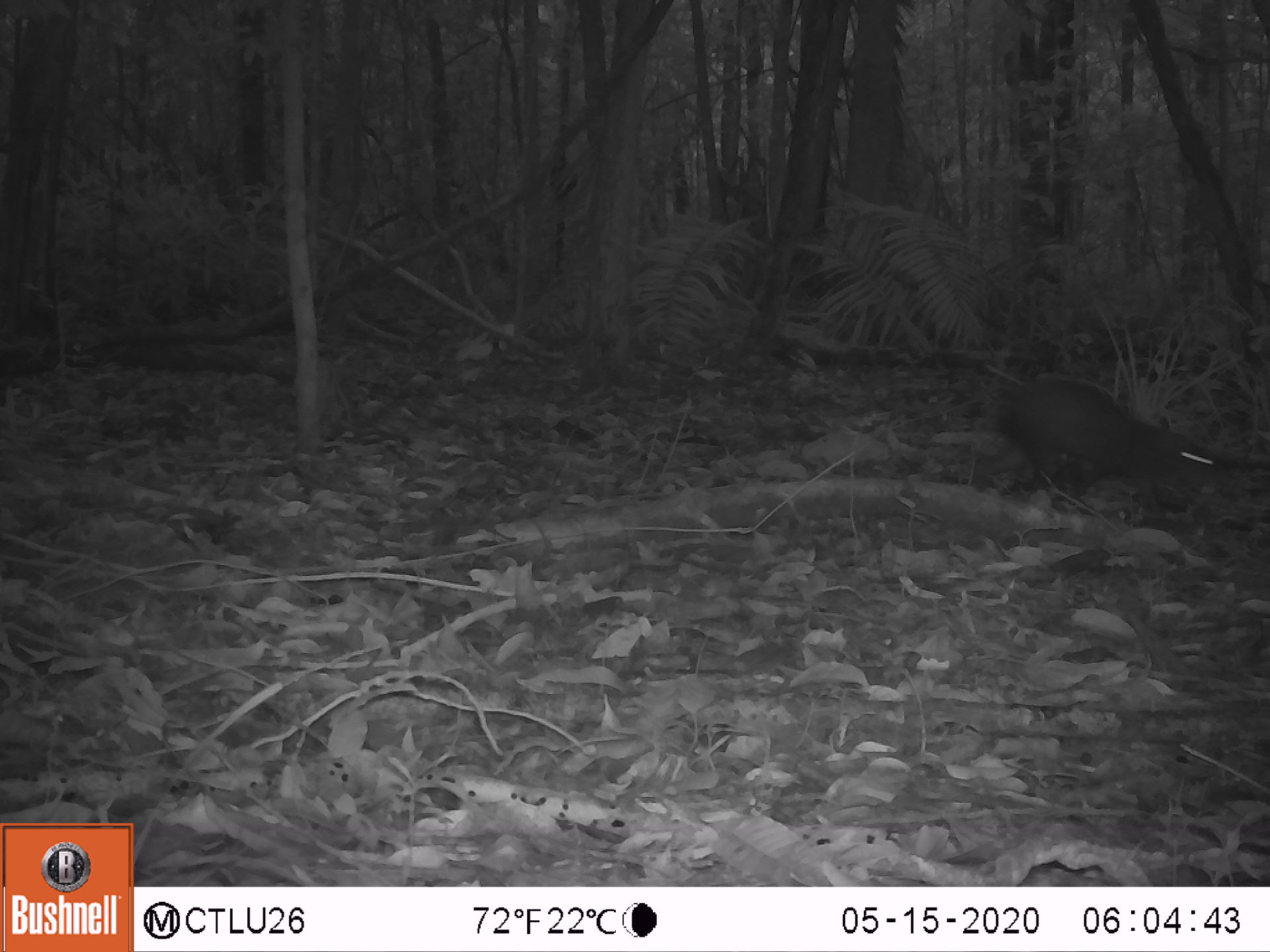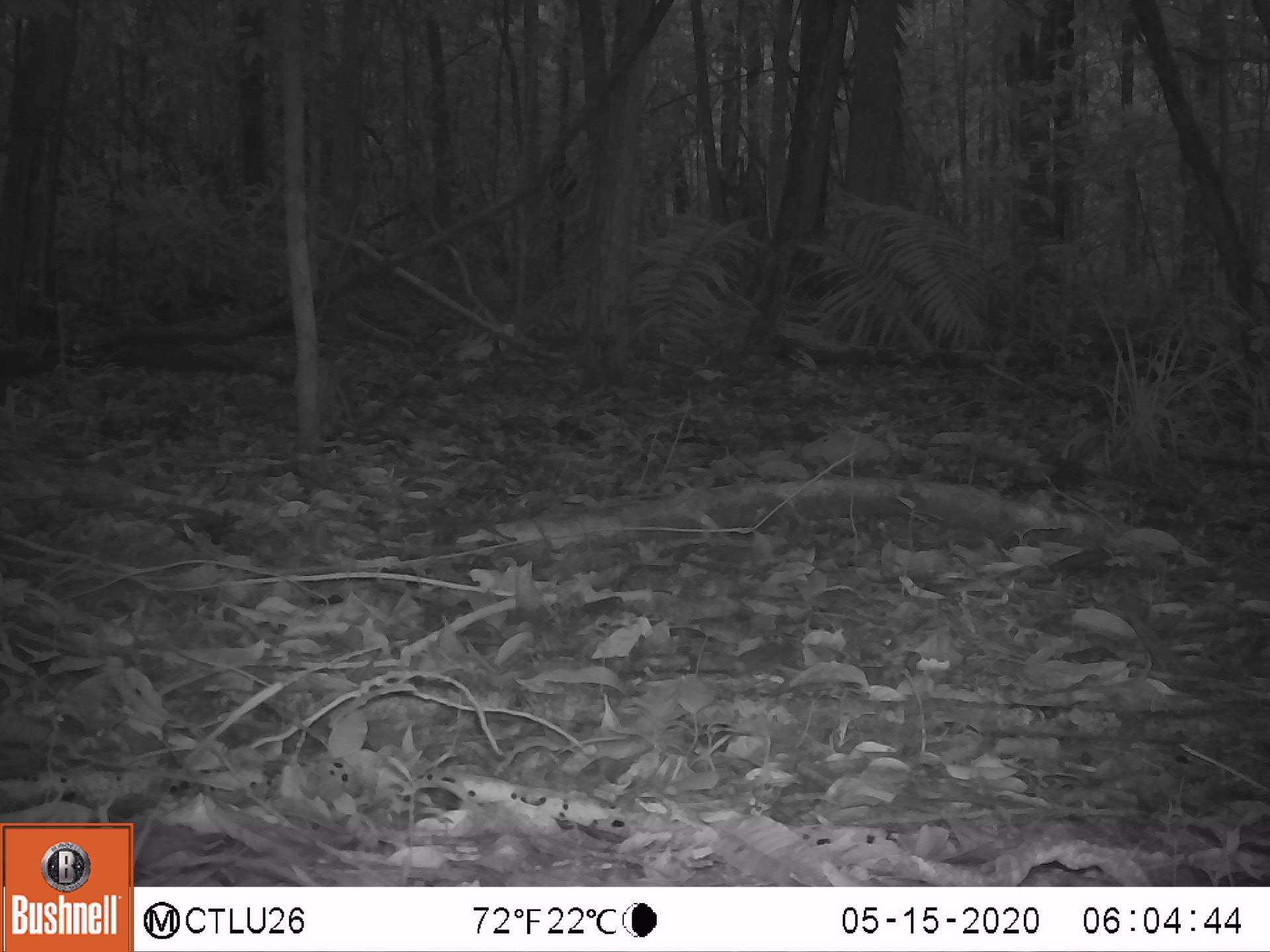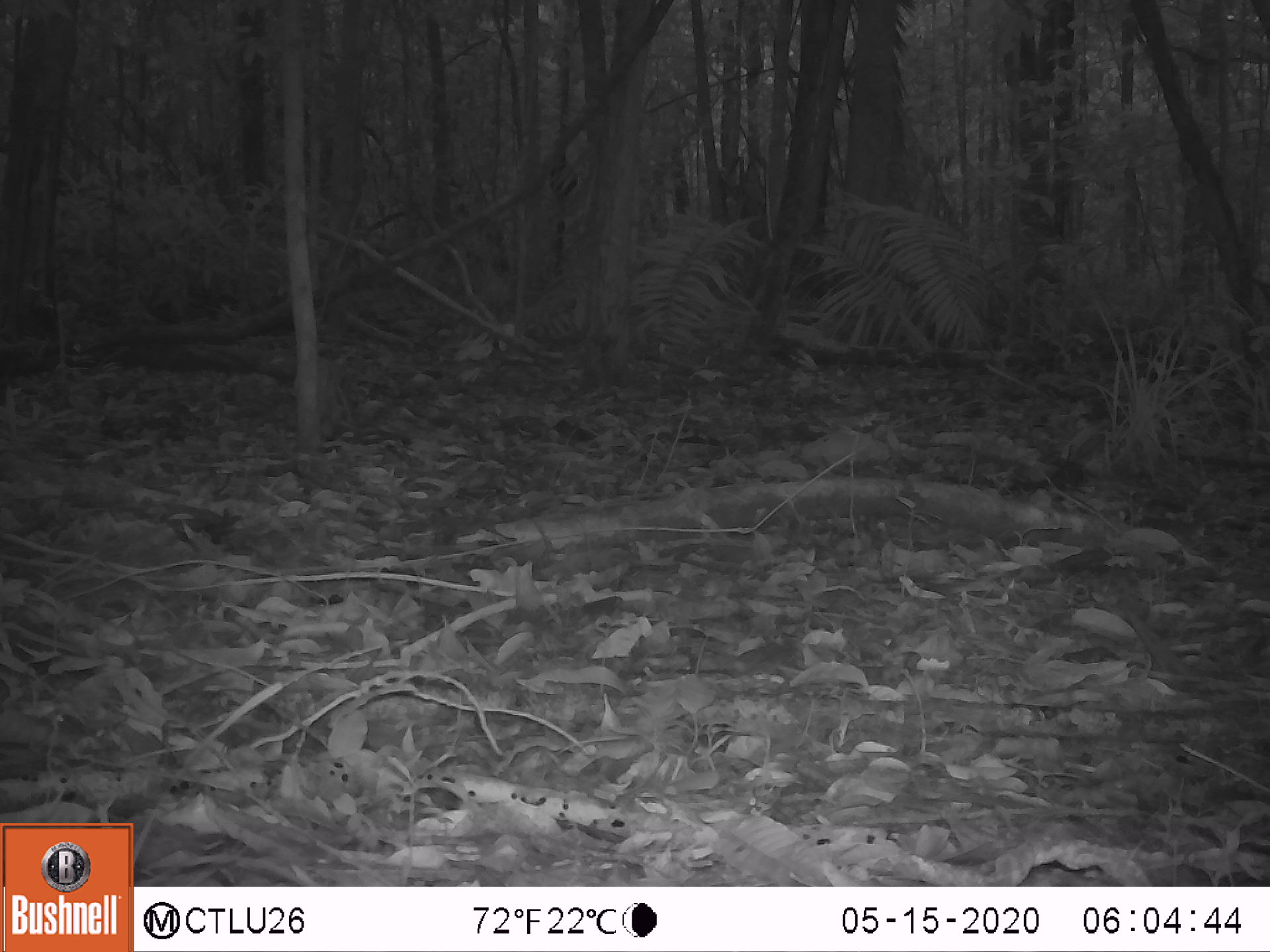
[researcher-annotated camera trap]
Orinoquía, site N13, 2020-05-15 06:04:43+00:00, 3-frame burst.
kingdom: Animalia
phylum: Chordata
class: Mammalia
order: Rodentia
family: Dasyproctidae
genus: Dasyprocta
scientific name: Dasyprocta fuliginosa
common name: black agouti